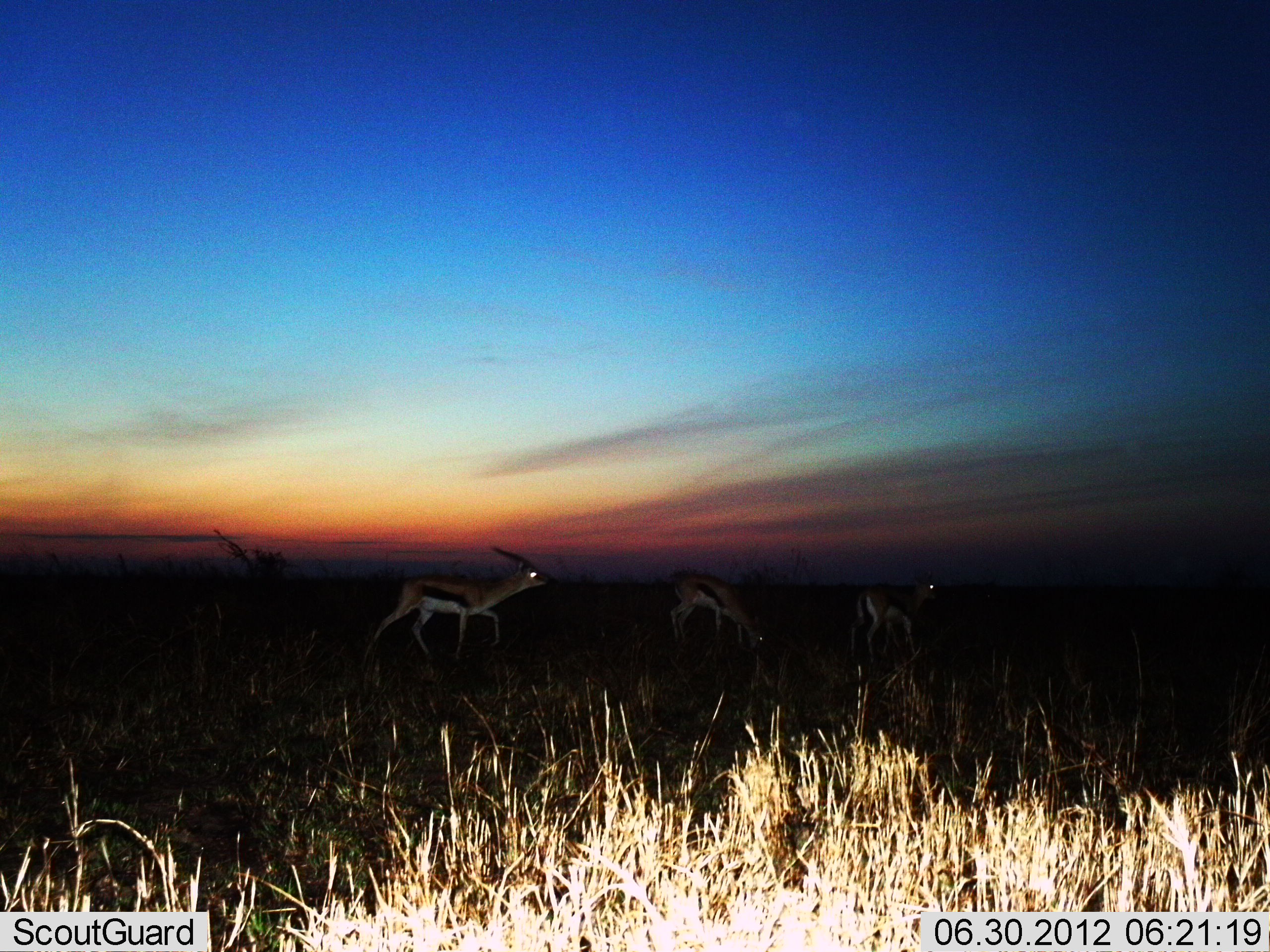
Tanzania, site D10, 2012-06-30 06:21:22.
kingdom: Animalia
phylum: Chordata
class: Mammalia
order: Artiodactyla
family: Bovidae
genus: Eudorcas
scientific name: Eudorcas thomsonii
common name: thomson's gazelle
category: gazellethomsons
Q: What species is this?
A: Gazellethomsons (thomson's gazelle) (Eudorcas thomsonii).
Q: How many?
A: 3.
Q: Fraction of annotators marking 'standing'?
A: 30%.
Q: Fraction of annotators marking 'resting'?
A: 0%.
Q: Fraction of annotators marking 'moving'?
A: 70%.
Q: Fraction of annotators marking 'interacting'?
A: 0%.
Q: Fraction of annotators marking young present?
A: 0%.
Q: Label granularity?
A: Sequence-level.